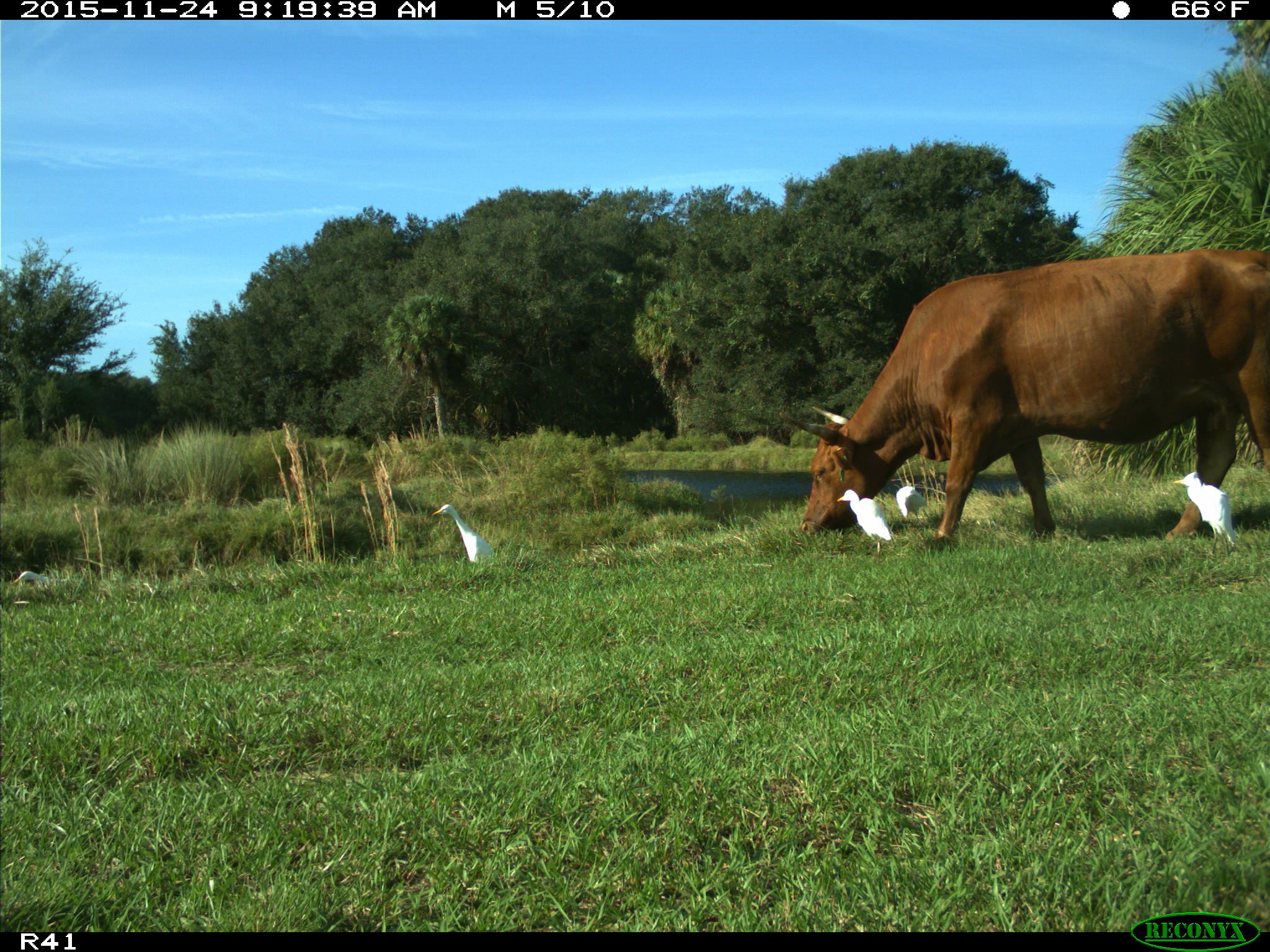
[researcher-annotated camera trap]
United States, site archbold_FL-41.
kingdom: Animalia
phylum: Chordata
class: Mammalia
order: Artiodactyla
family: Bovidae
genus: Bos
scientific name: Bos taurus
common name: domestic cow